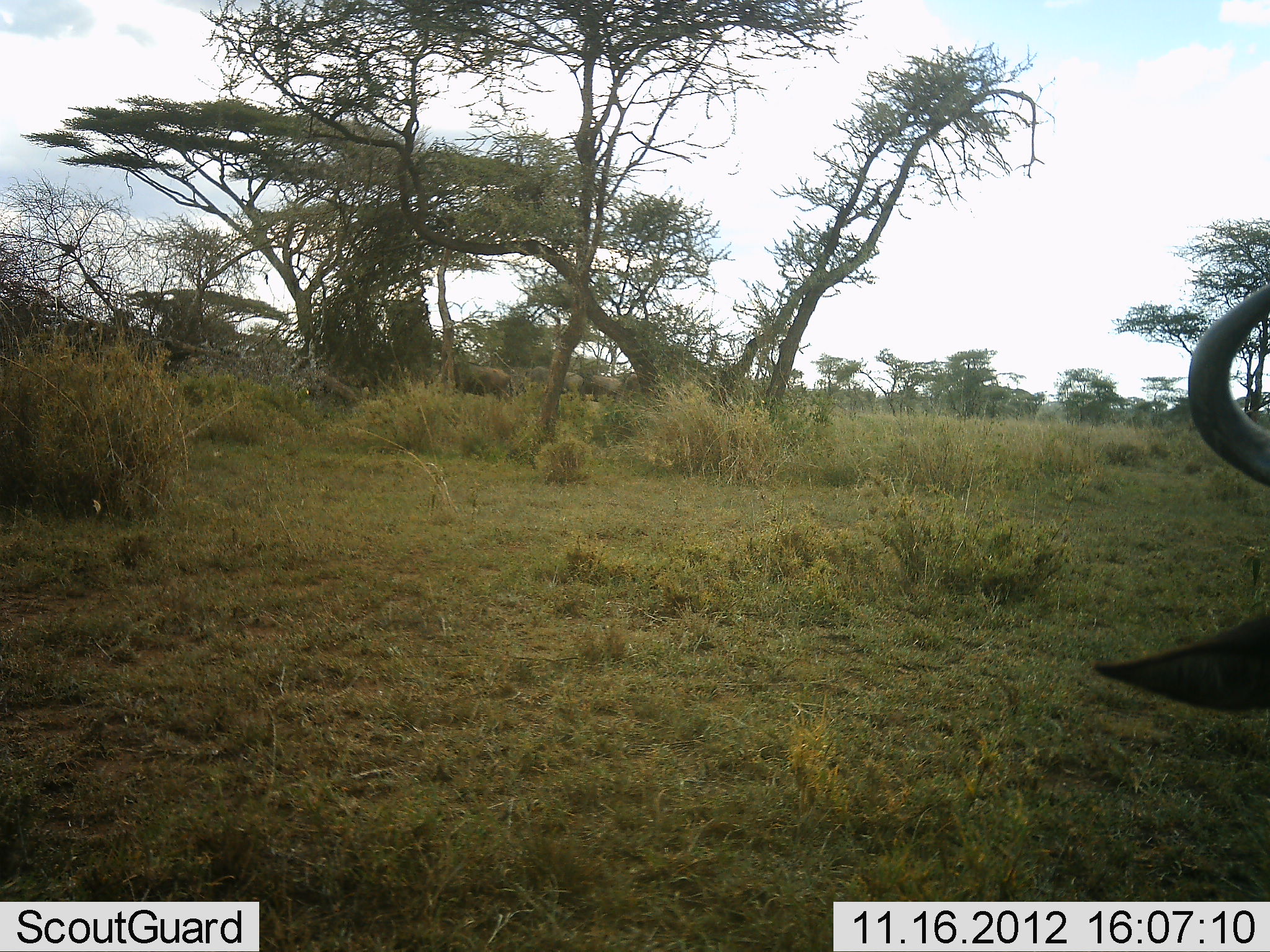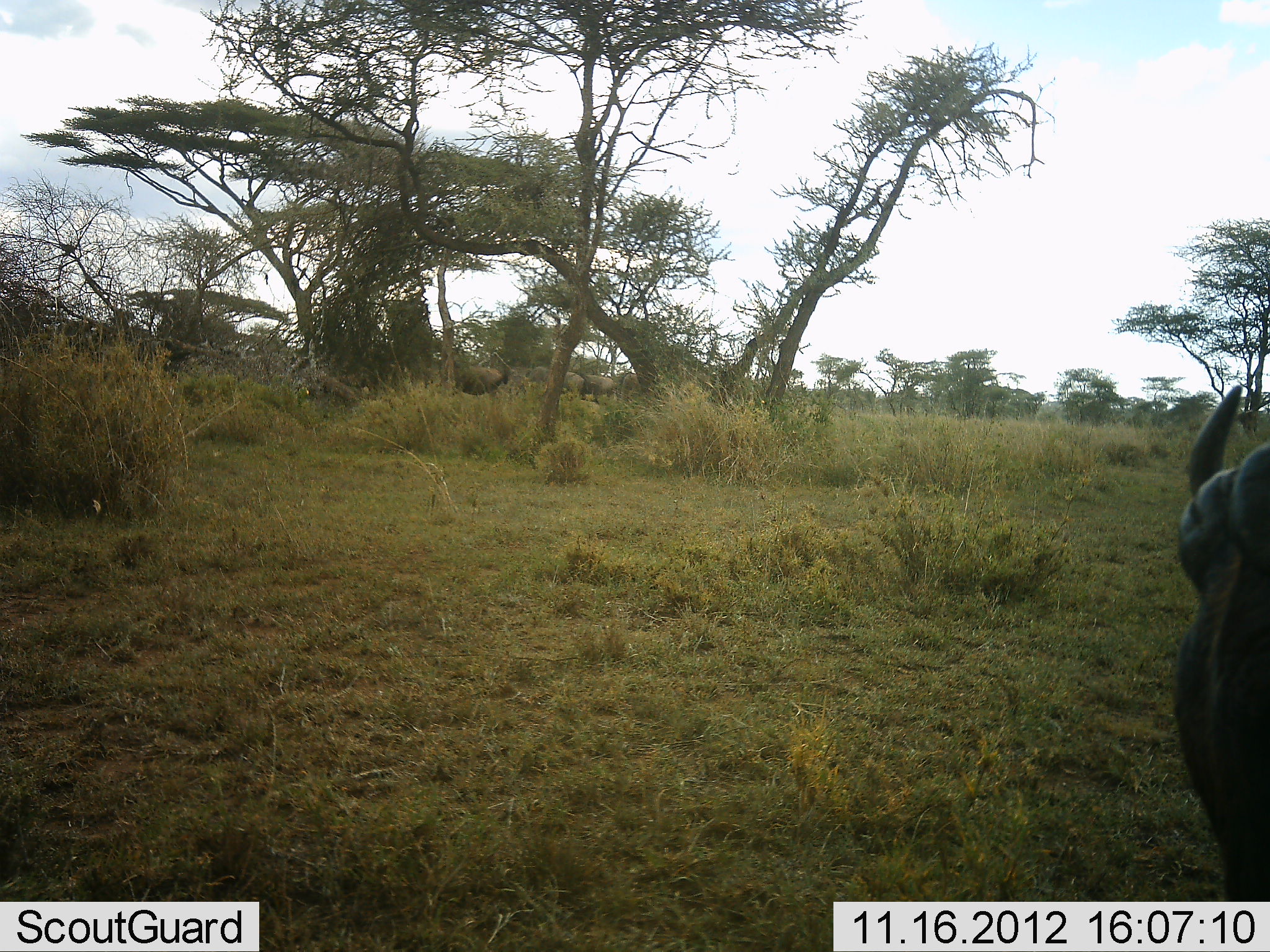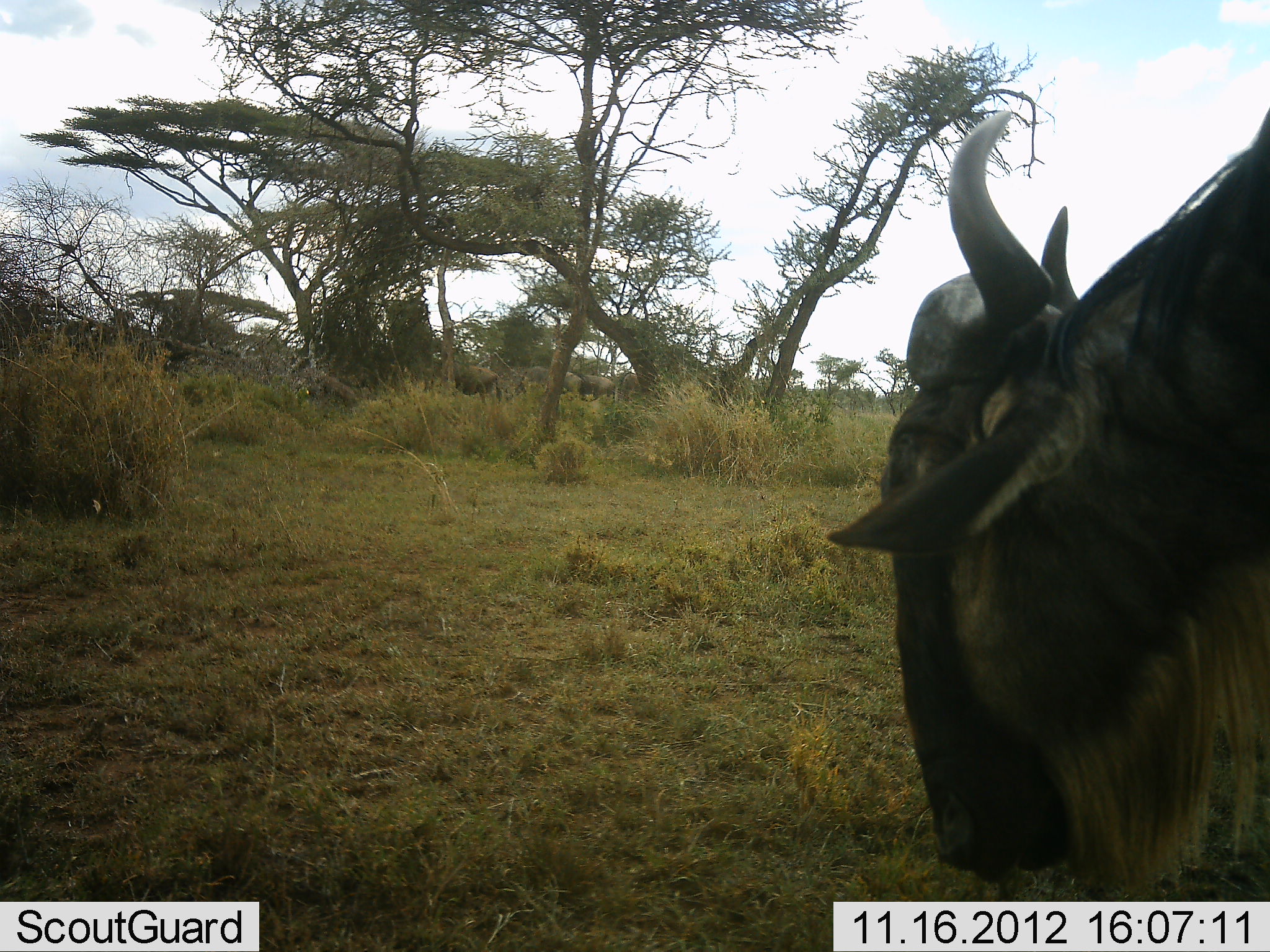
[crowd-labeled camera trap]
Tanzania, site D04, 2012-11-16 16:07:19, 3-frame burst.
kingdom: Animalia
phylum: Chordata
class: Mammalia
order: Artiodactyla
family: Bovidae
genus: Connochaetes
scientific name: Connochaetes taurinus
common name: blue wildebeest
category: wildebeest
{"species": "wildebeest (blue wildebeest) (Connochaetes taurinus)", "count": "3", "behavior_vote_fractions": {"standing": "20%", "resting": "20%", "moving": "90%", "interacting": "10%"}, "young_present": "0%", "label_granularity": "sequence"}